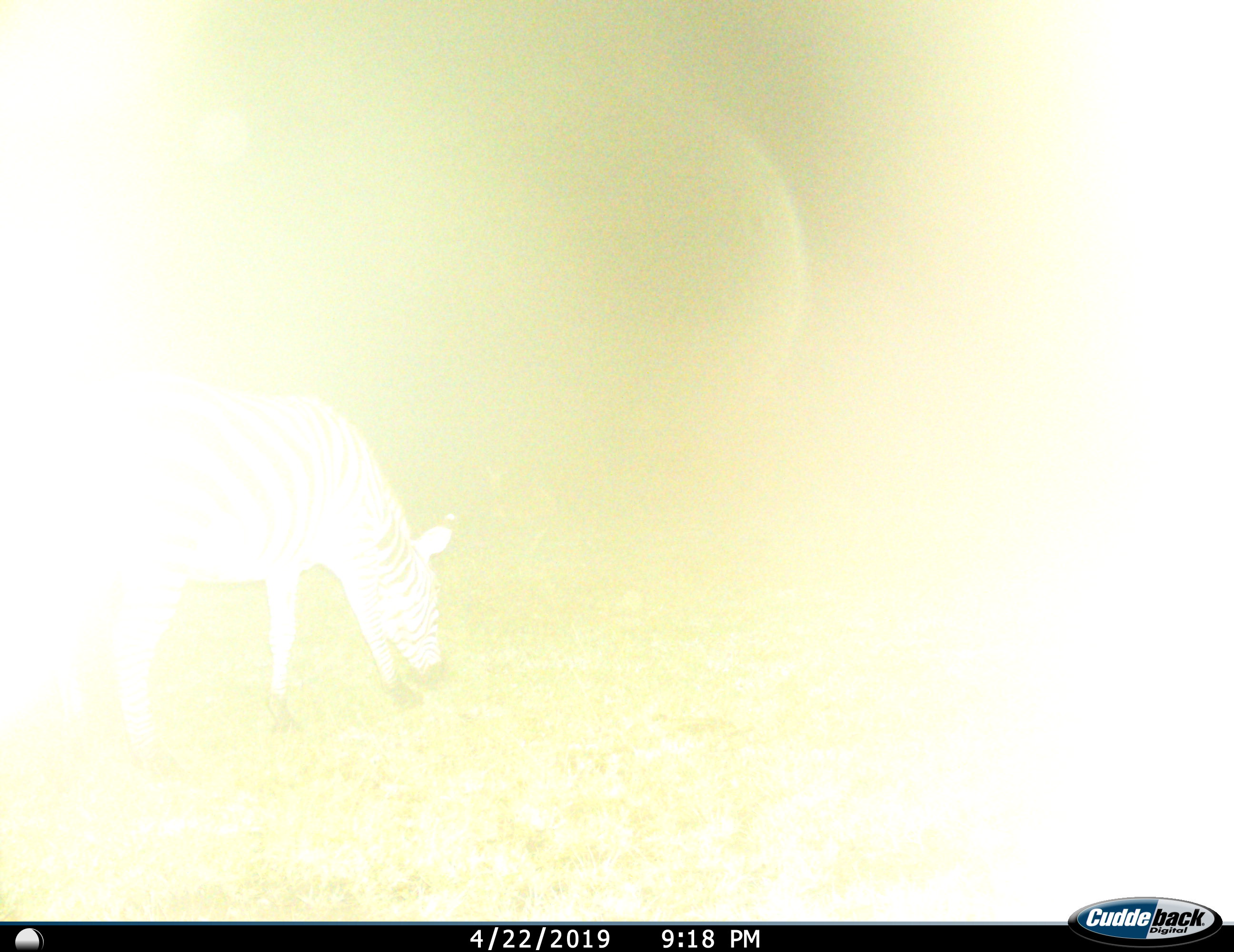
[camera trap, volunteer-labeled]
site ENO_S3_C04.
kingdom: Animalia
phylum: Chordata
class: Mammalia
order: Perissodactyla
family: Equidae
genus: Equus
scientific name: Equus quagga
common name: plains zebra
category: zebraplains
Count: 1.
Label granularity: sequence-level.